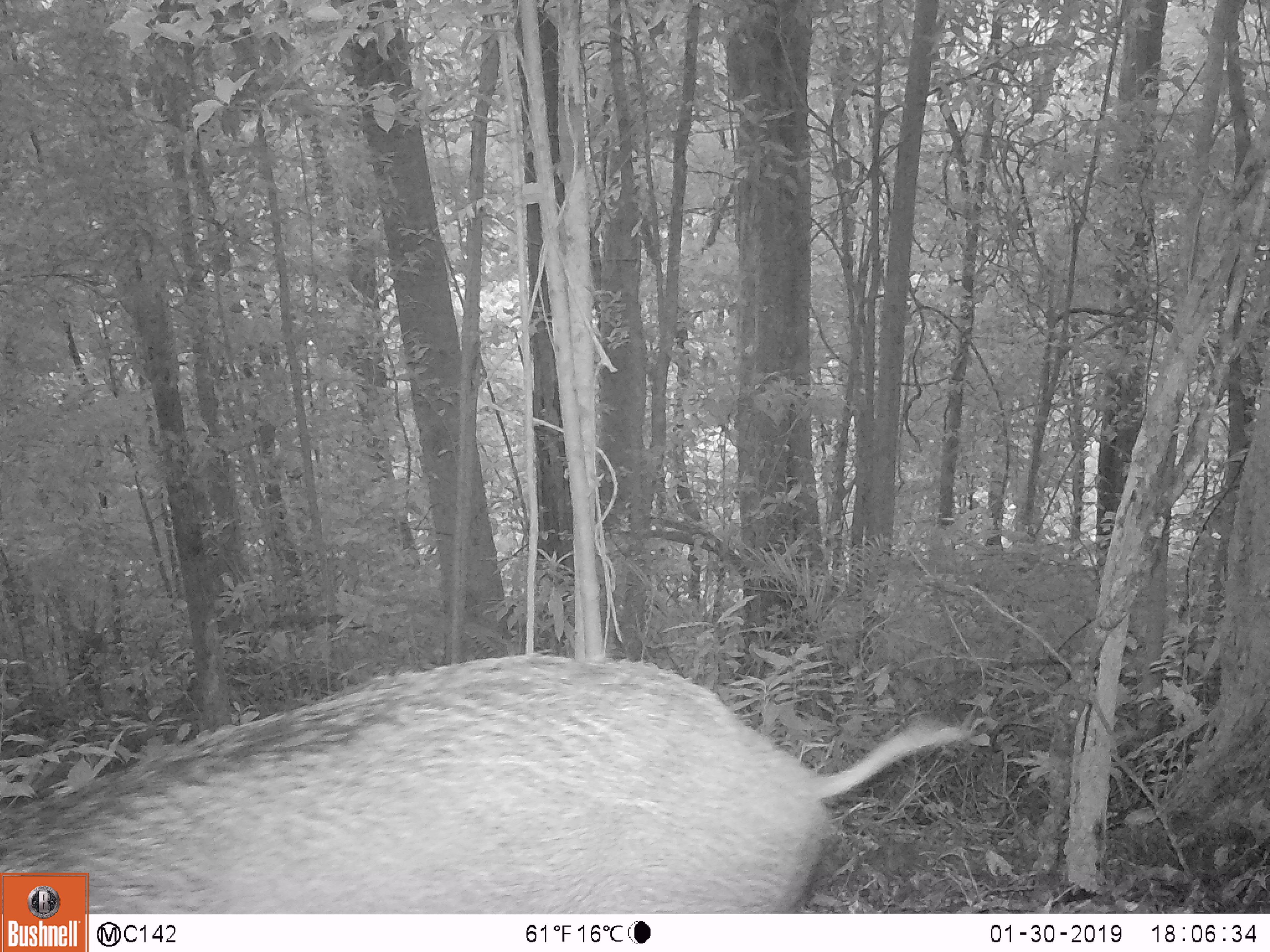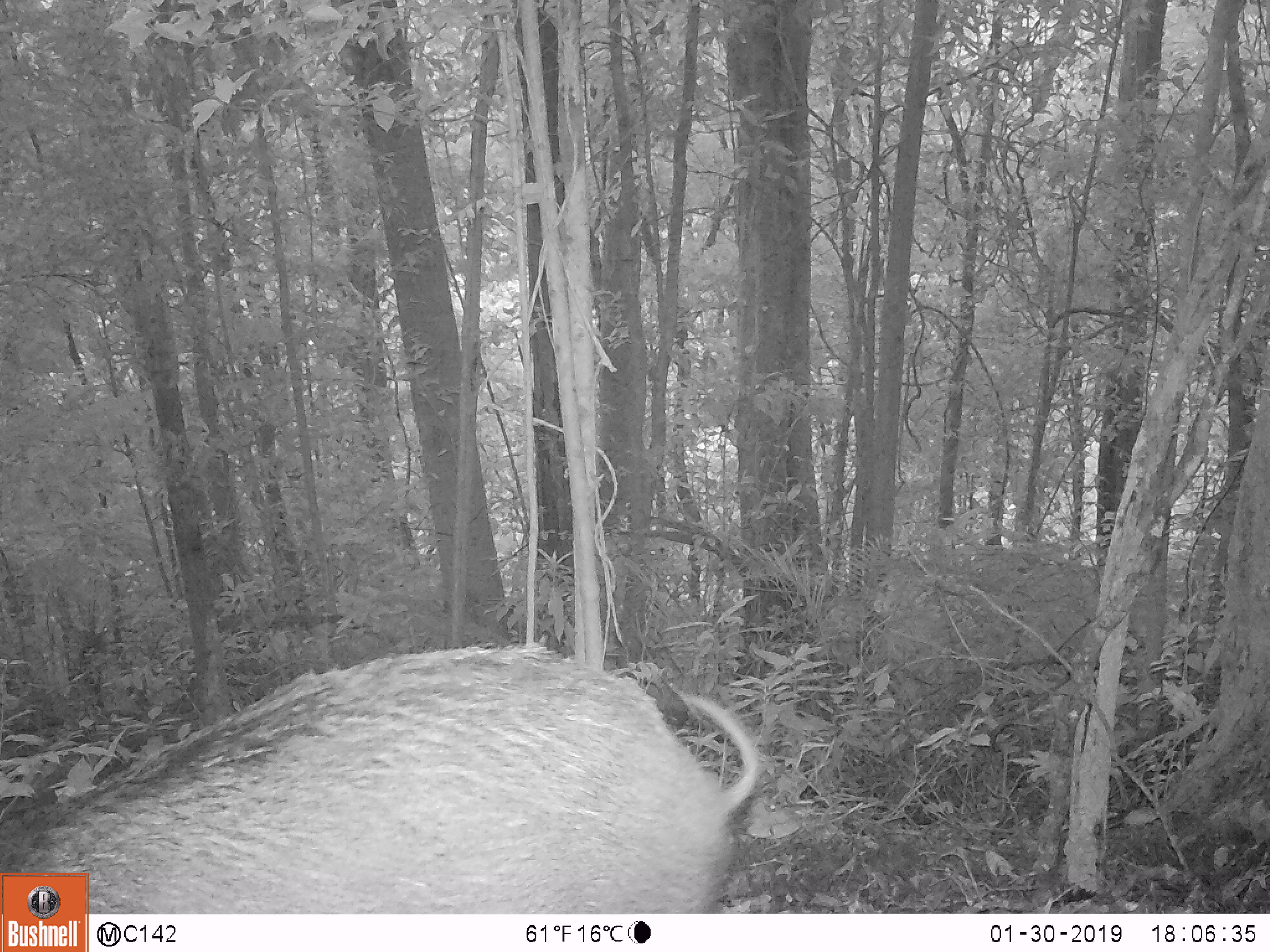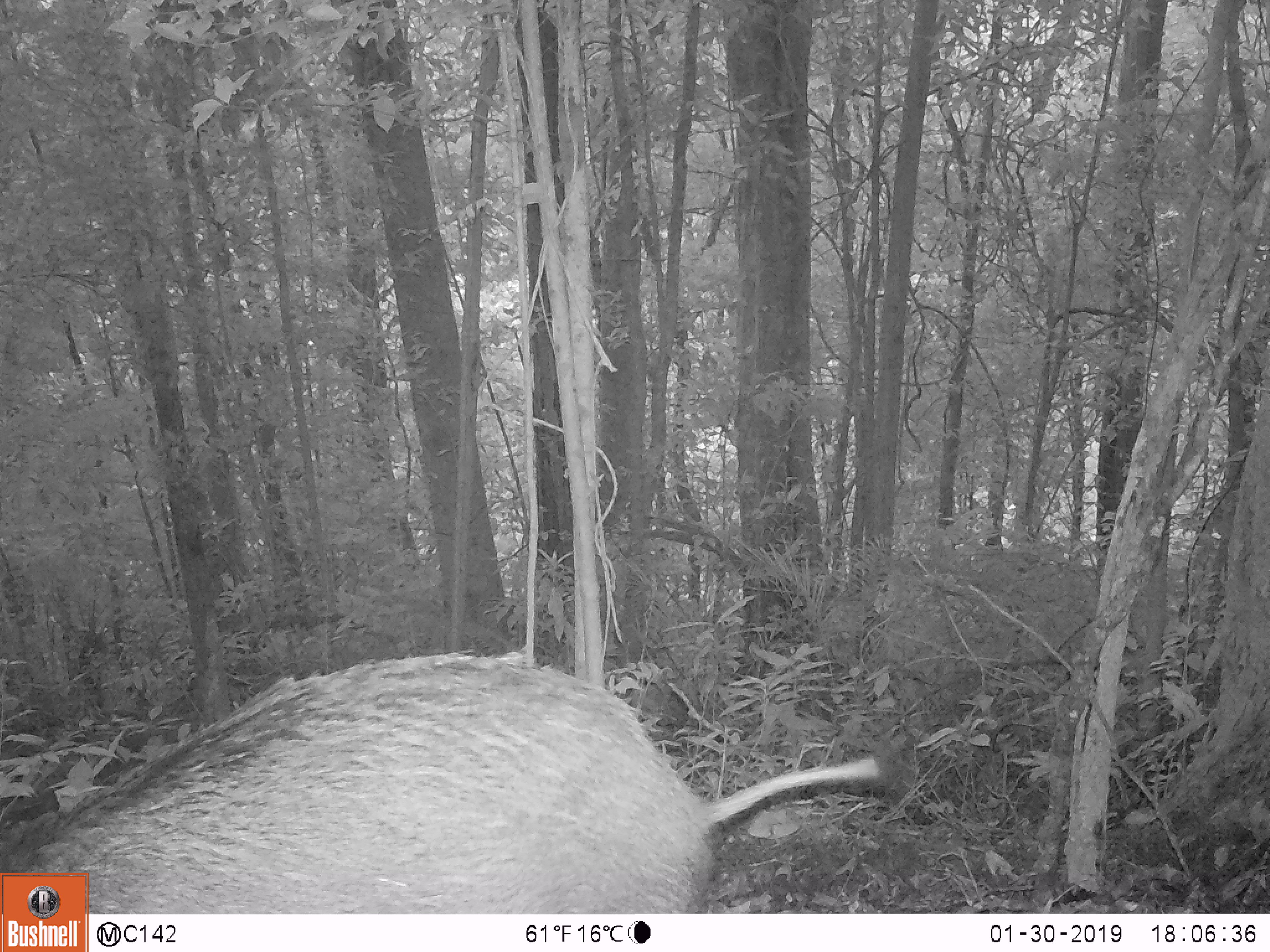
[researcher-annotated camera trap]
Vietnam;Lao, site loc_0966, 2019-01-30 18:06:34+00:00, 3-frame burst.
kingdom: Animalia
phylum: Chordata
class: Mammalia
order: Artiodactyla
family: Suidae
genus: Sus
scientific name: Sus scrofa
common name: eurasian wild pig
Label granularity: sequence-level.